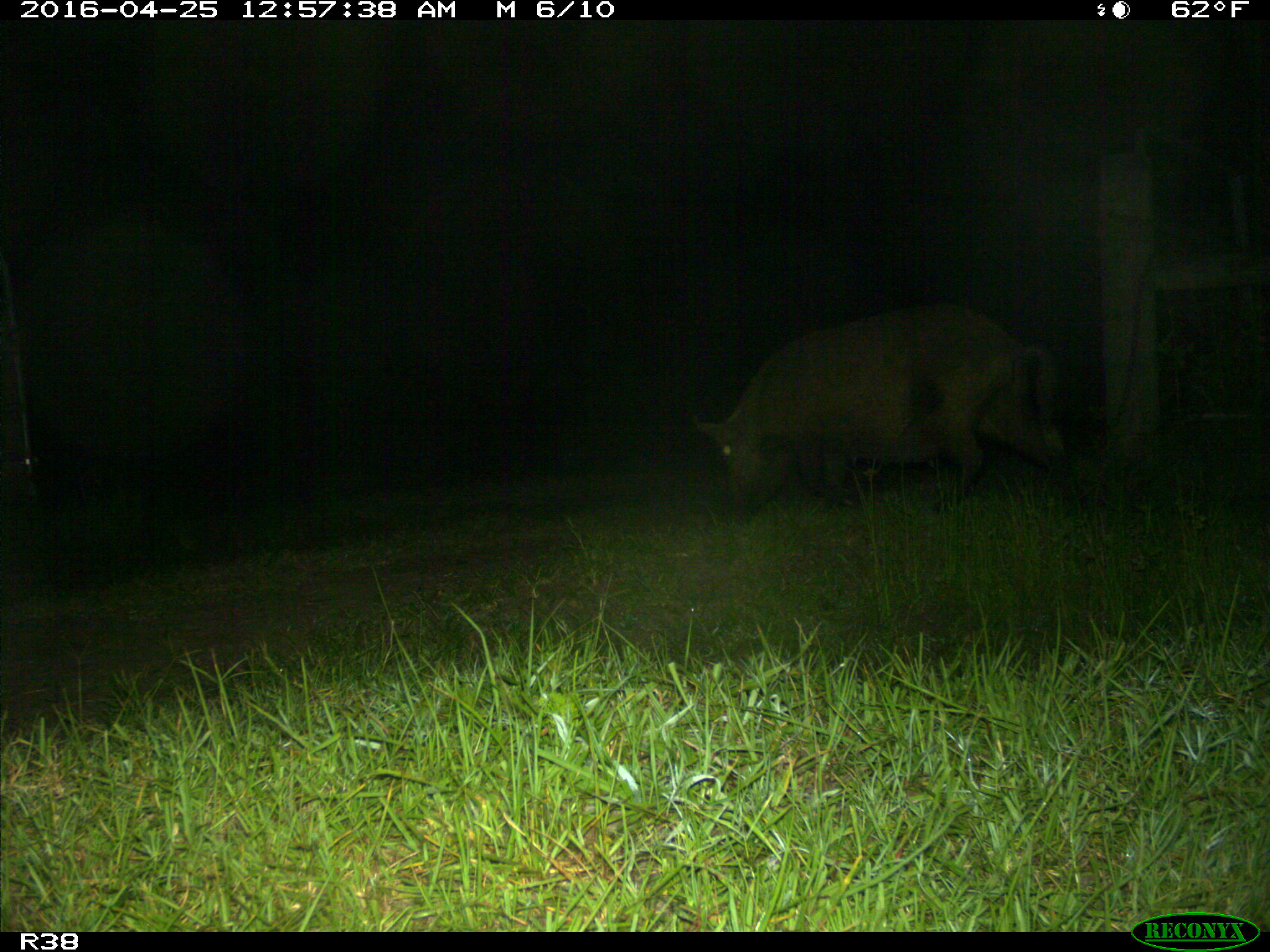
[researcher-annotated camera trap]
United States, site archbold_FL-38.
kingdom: Animalia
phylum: Chordata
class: Mammalia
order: Artiodactyla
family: Suidae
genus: Sus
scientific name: Sus scrofa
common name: wild boar